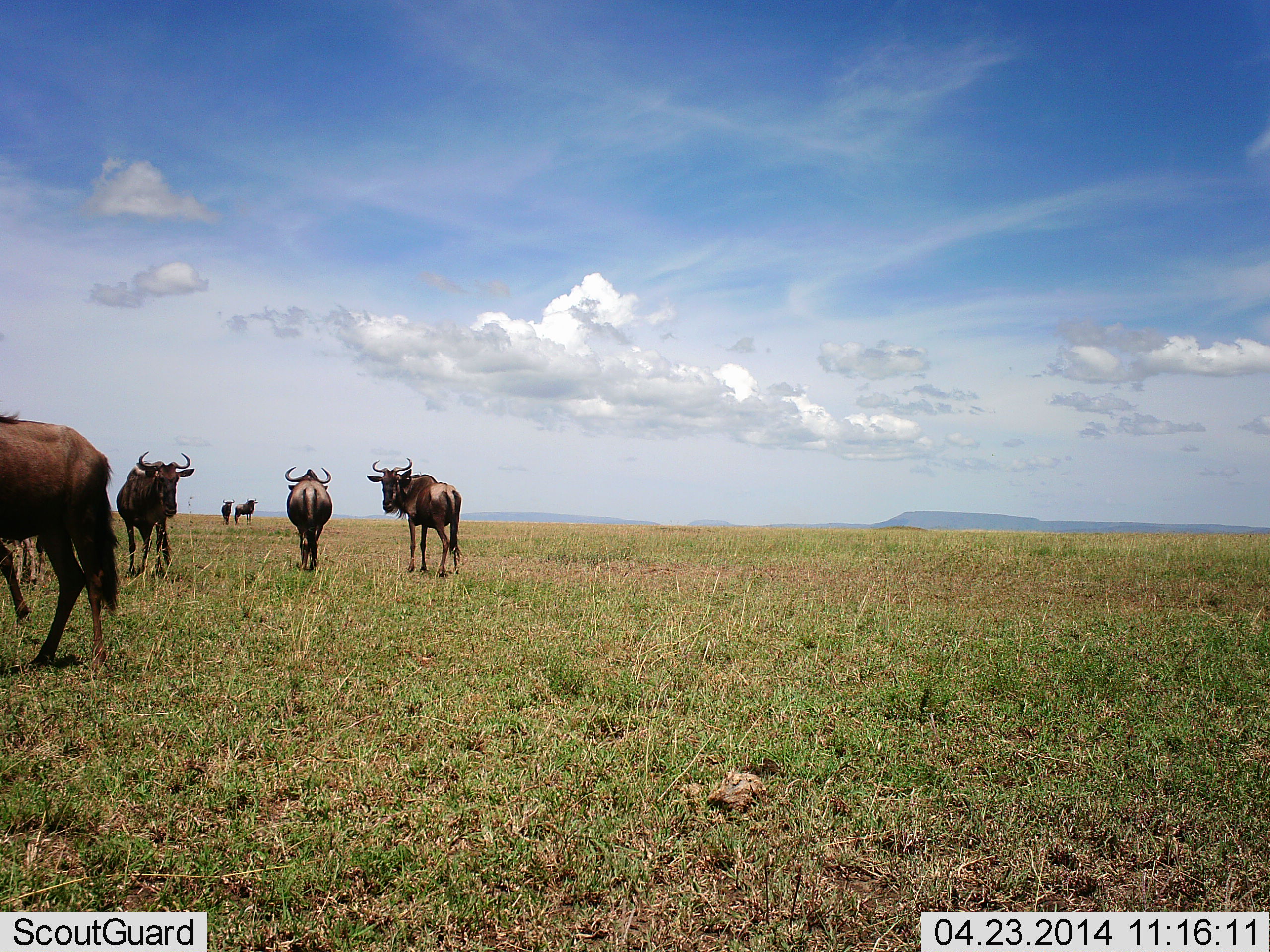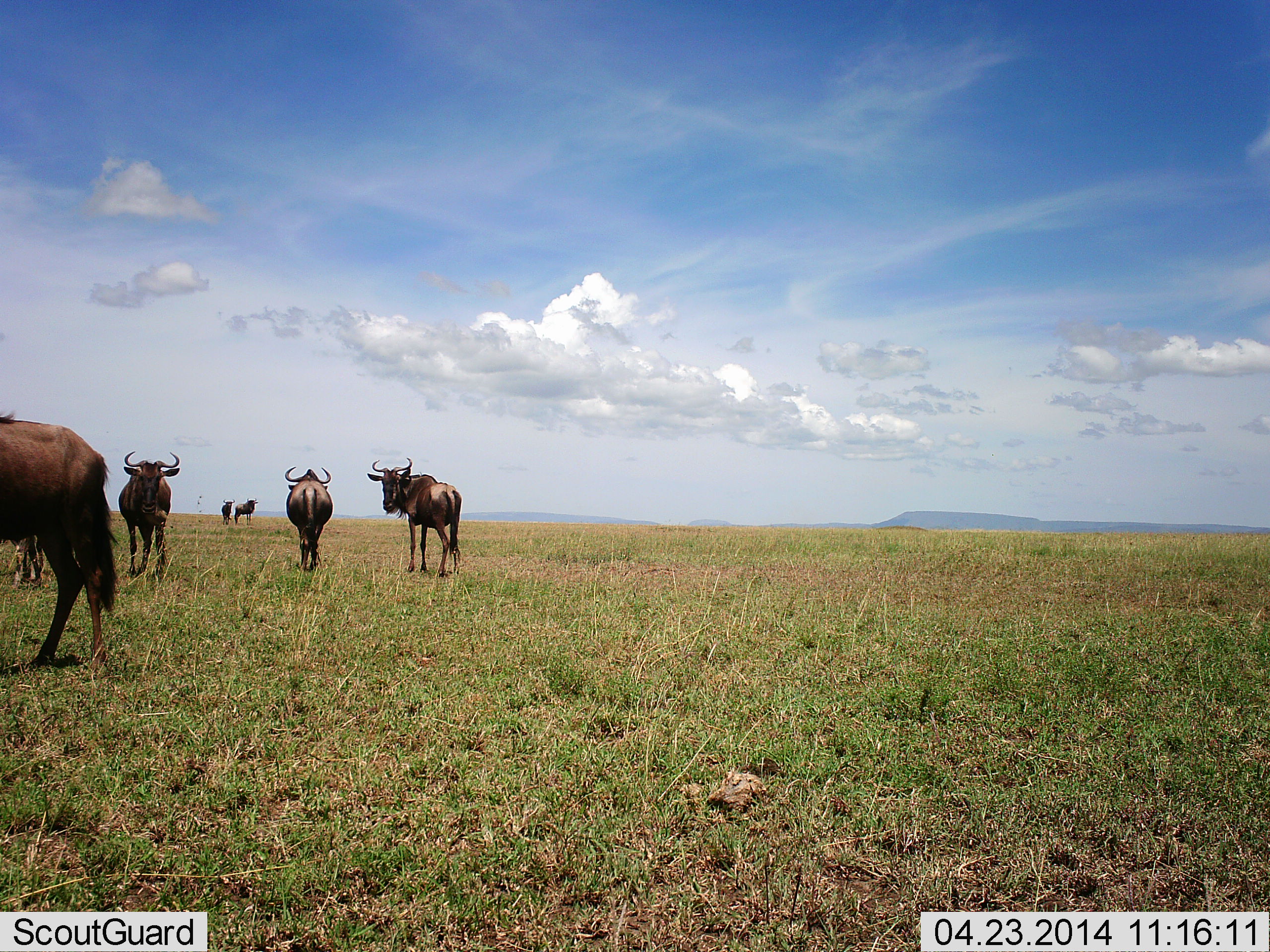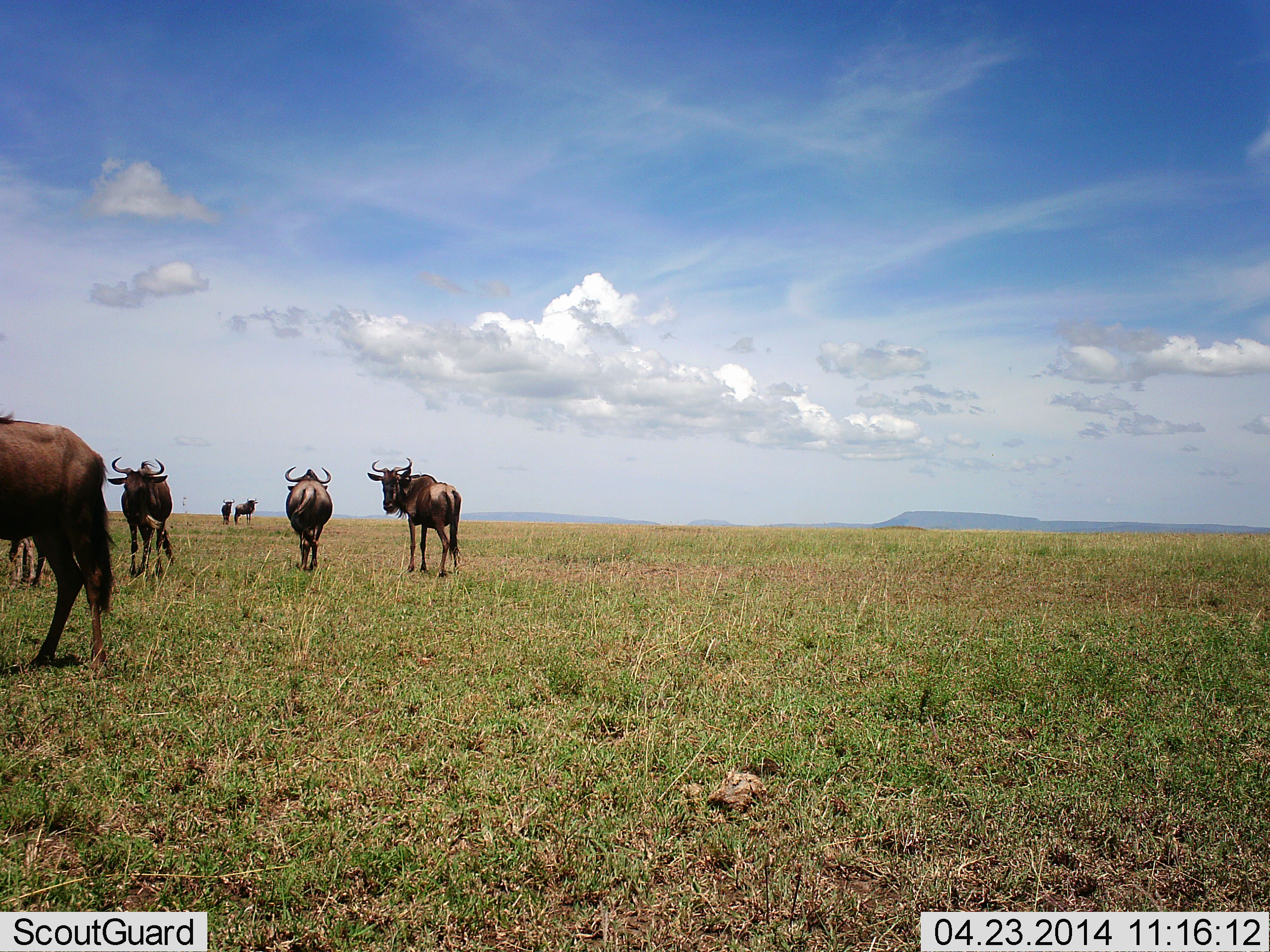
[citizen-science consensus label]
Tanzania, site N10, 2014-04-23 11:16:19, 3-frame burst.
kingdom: Animalia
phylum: Chordata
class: Mammalia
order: Artiodactyla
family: Bovidae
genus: Connochaetes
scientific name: Connochaetes taurinus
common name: blue wildebeest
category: wildebeest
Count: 7.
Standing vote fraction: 100%.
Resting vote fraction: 0%.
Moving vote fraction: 10%.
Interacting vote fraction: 0%.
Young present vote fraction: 0%.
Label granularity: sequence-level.